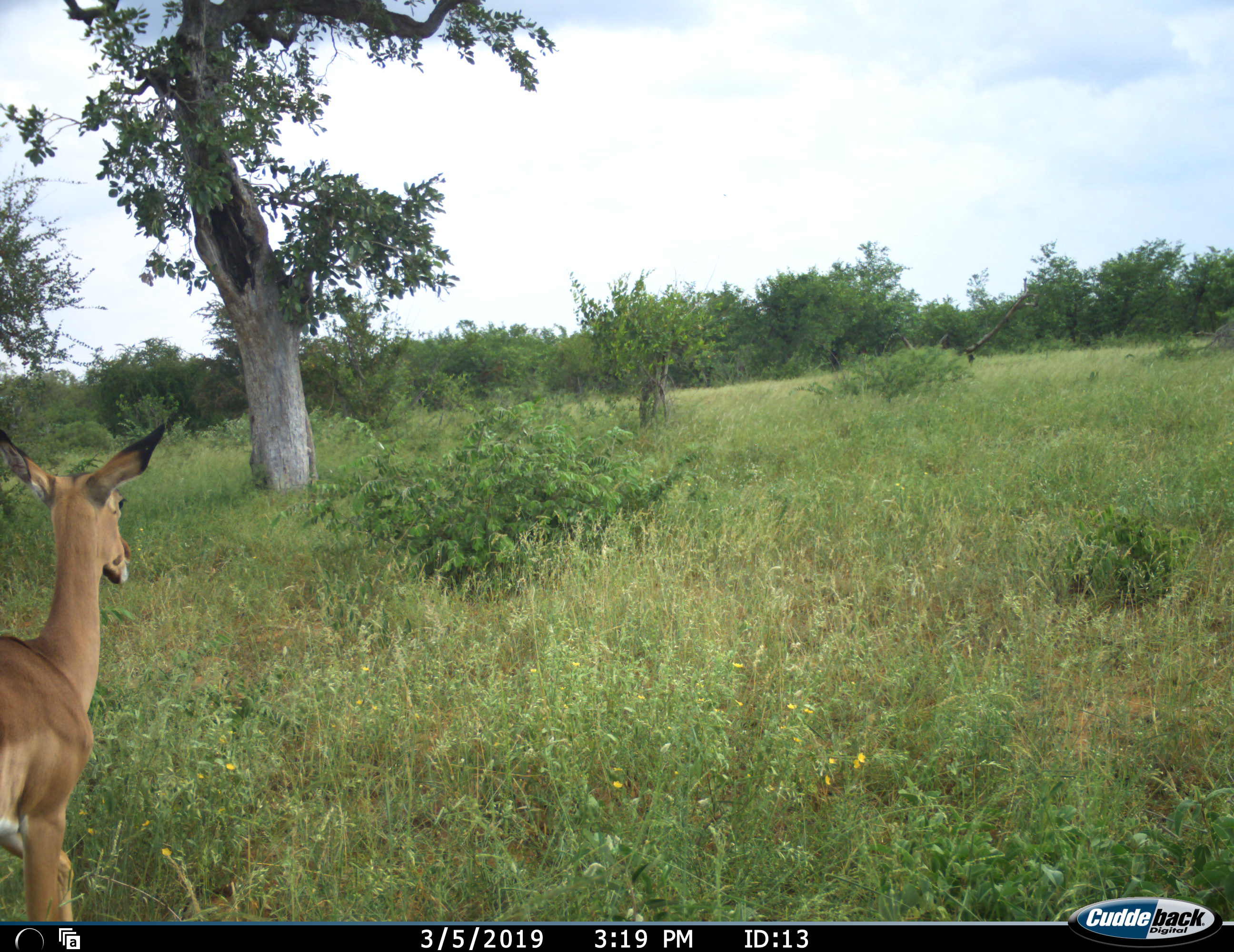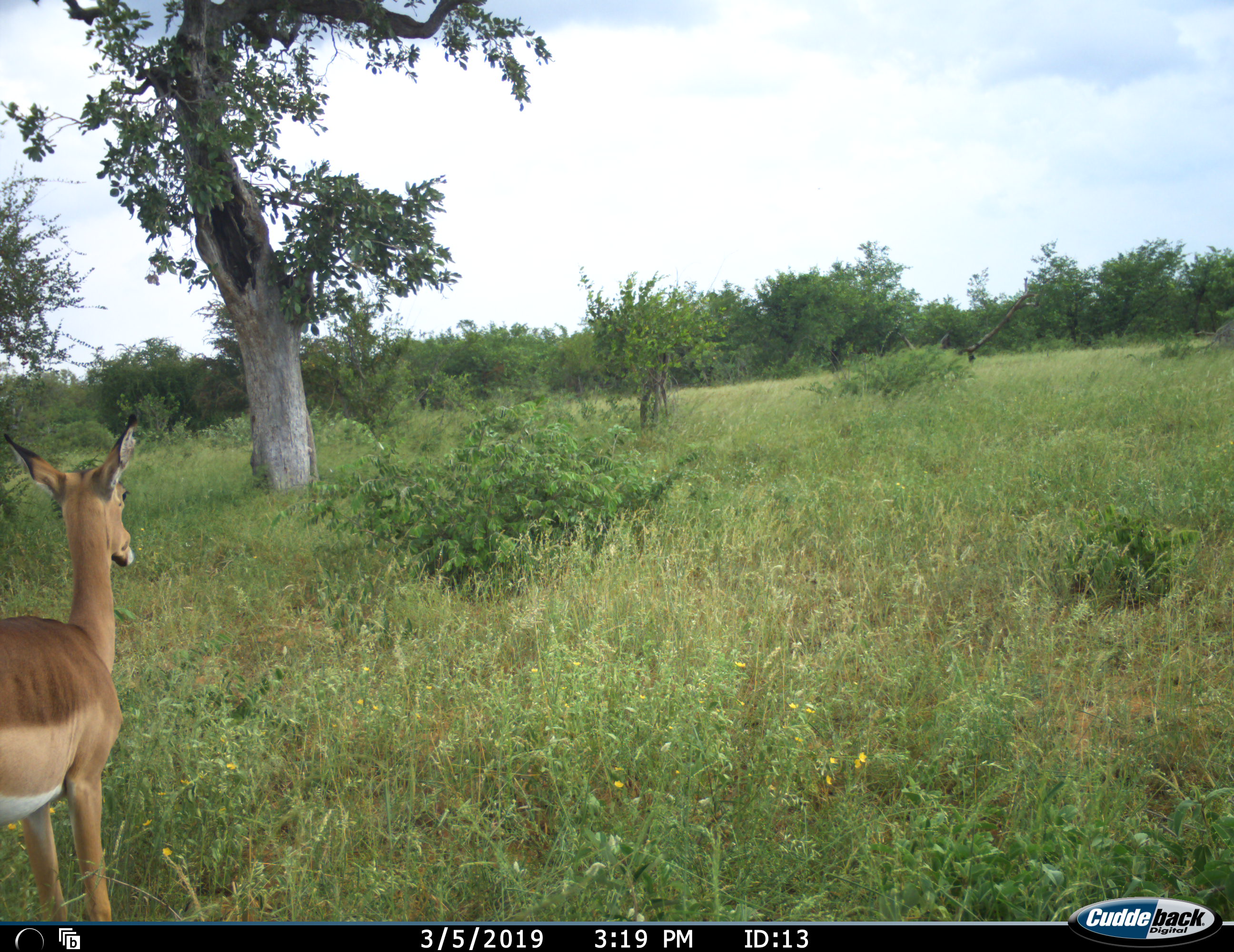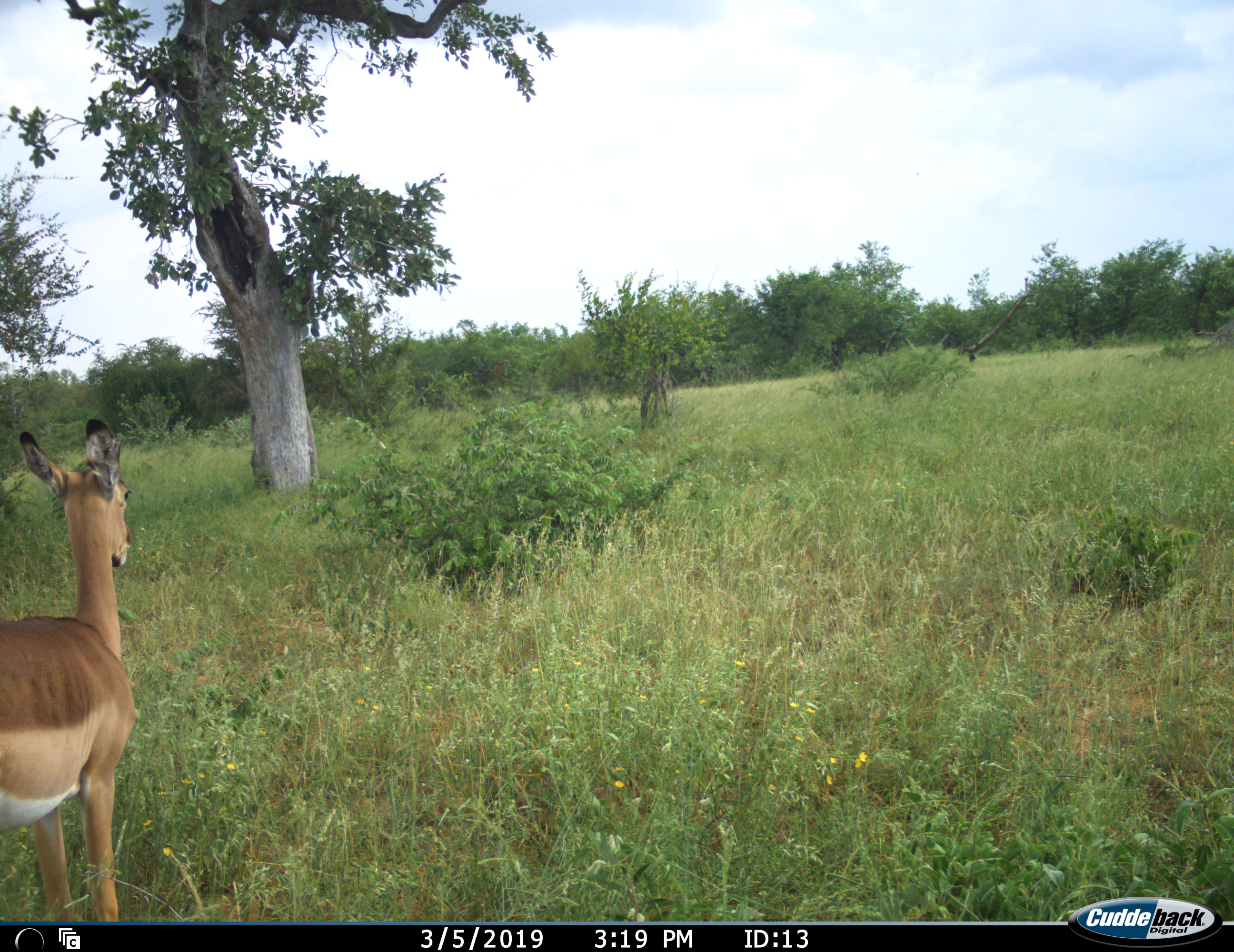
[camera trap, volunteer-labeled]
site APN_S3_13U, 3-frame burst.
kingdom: Animalia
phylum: Chordata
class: Mammalia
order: Artiodactyla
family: Bovidae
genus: Aepyceros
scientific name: Aepyceros melampus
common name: impala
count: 1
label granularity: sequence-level